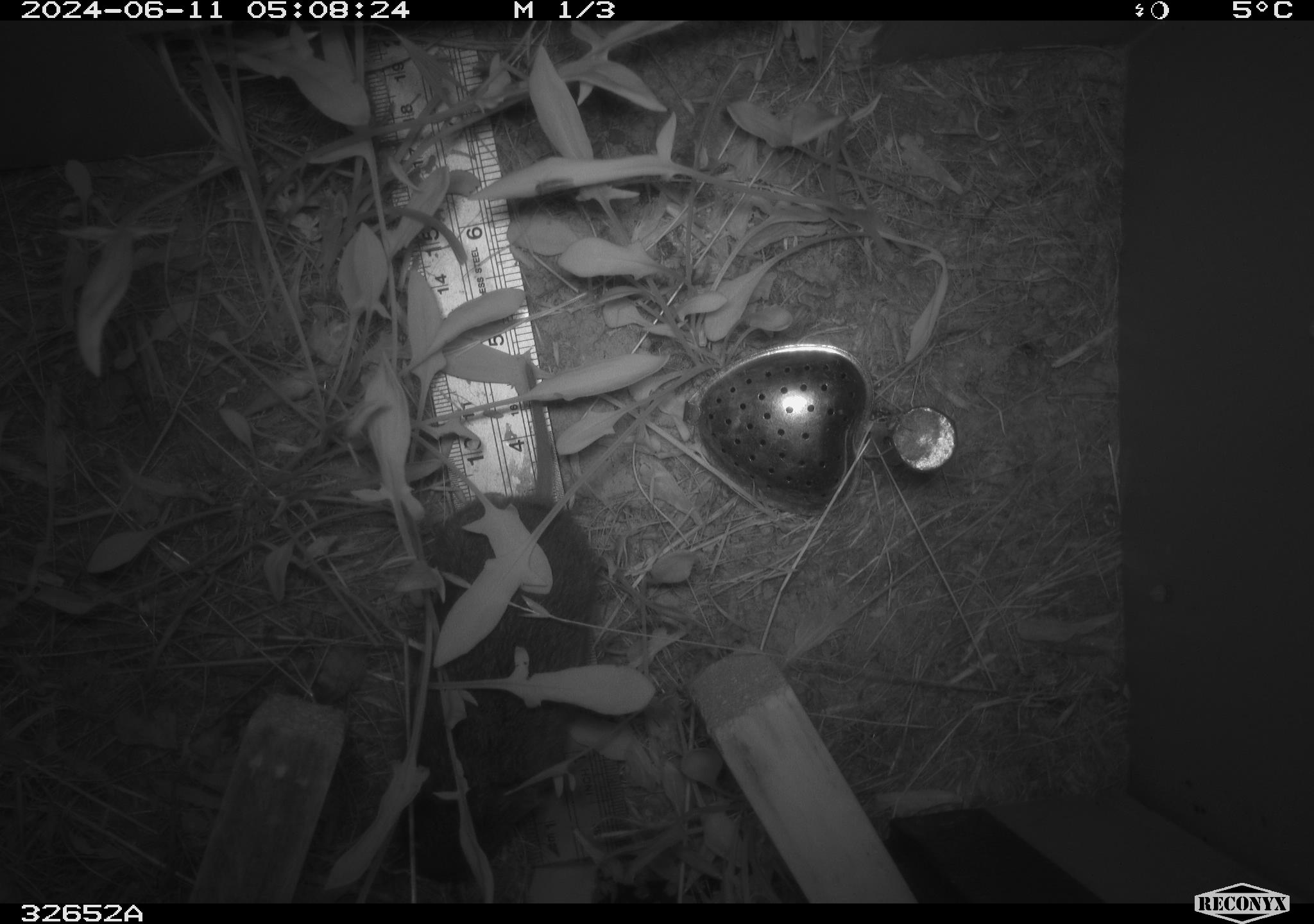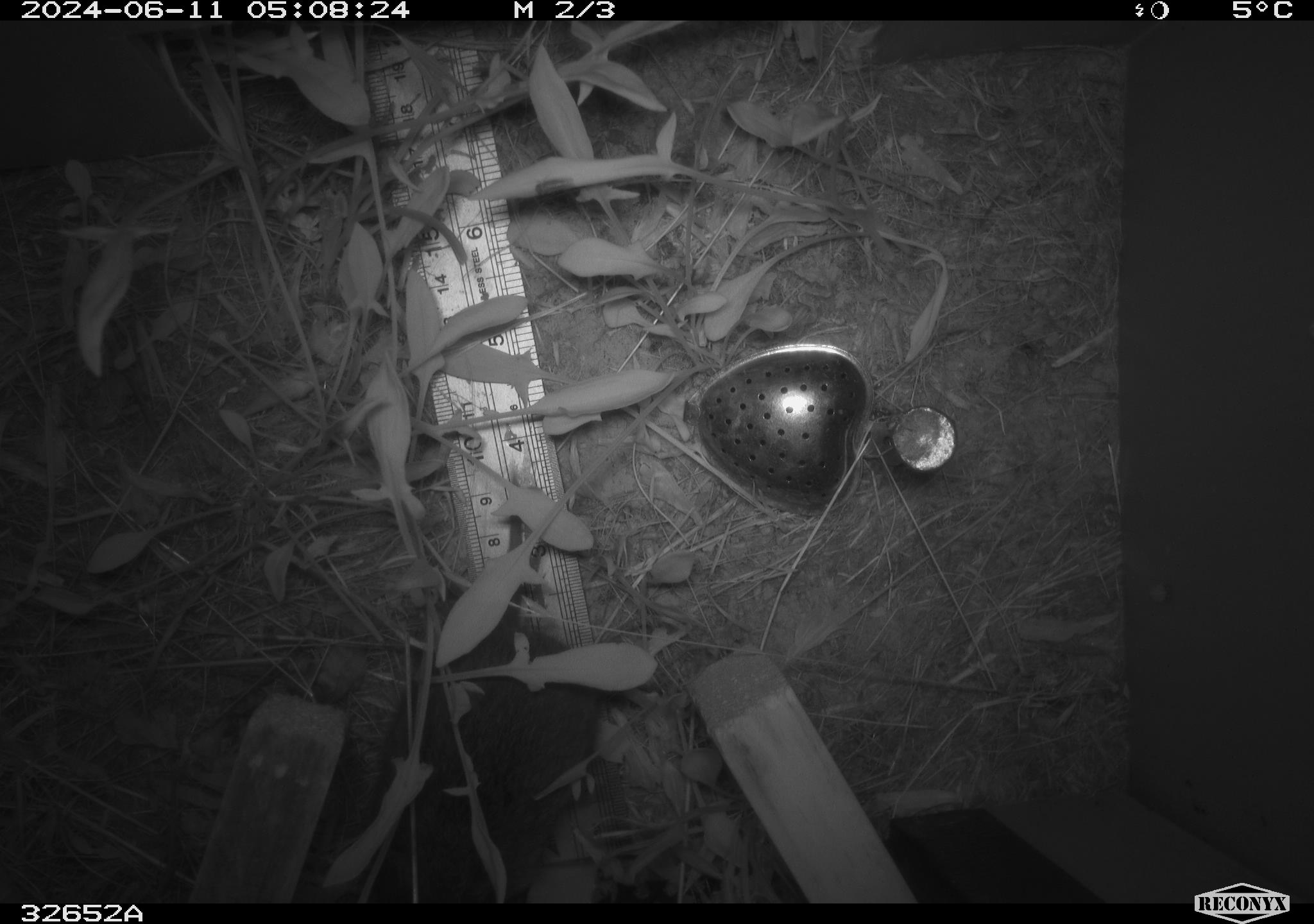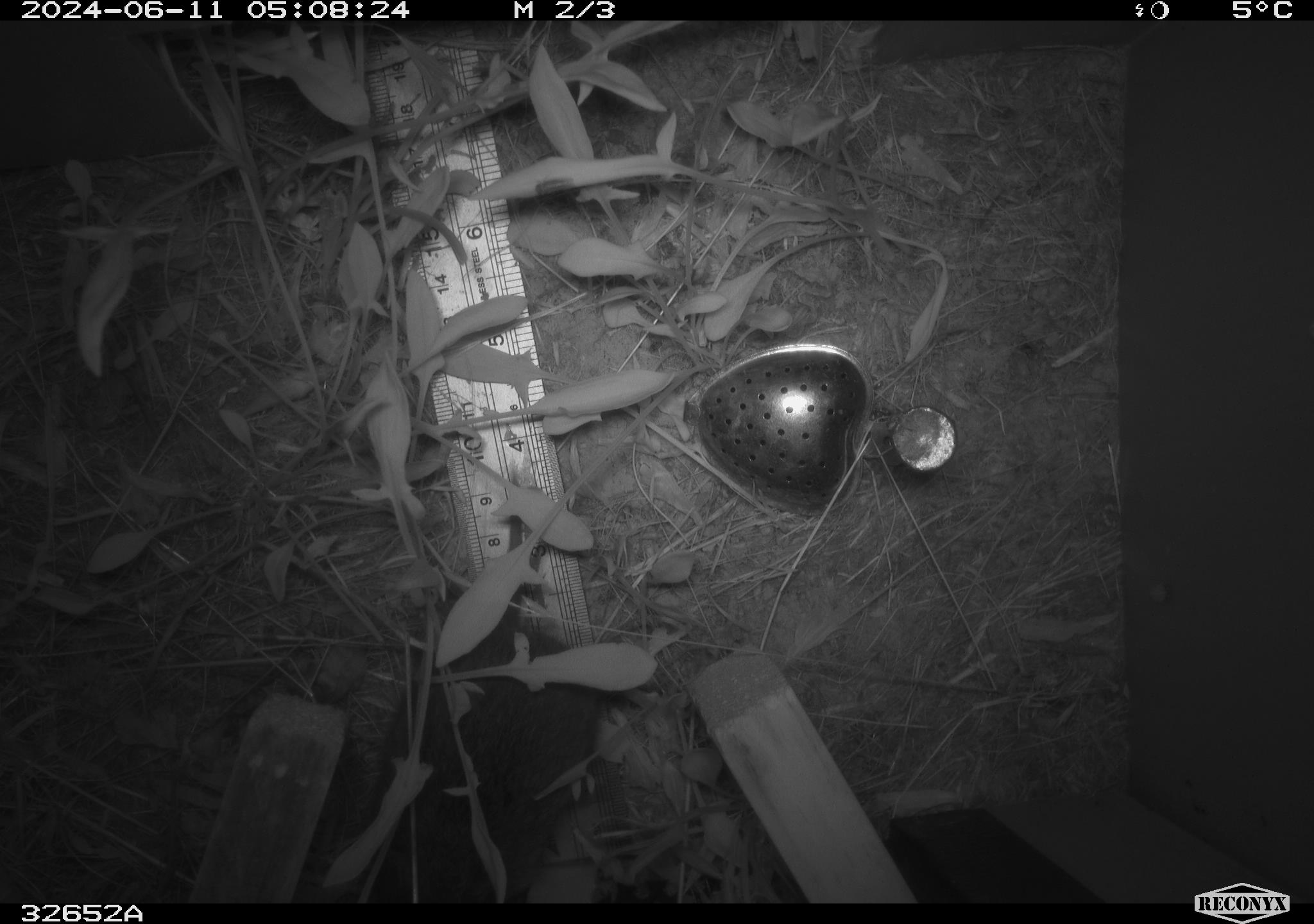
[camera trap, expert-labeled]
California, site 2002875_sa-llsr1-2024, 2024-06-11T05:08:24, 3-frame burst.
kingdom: Animalia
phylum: Chordata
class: Mammalia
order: Rodentia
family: Cricetidae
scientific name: Arvicolinae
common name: voles, lemmings, and muskrats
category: arvicolinae subfamily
Arvicolinae subfamily (voles, lemmings, and muskrats) (Arvicolinae).